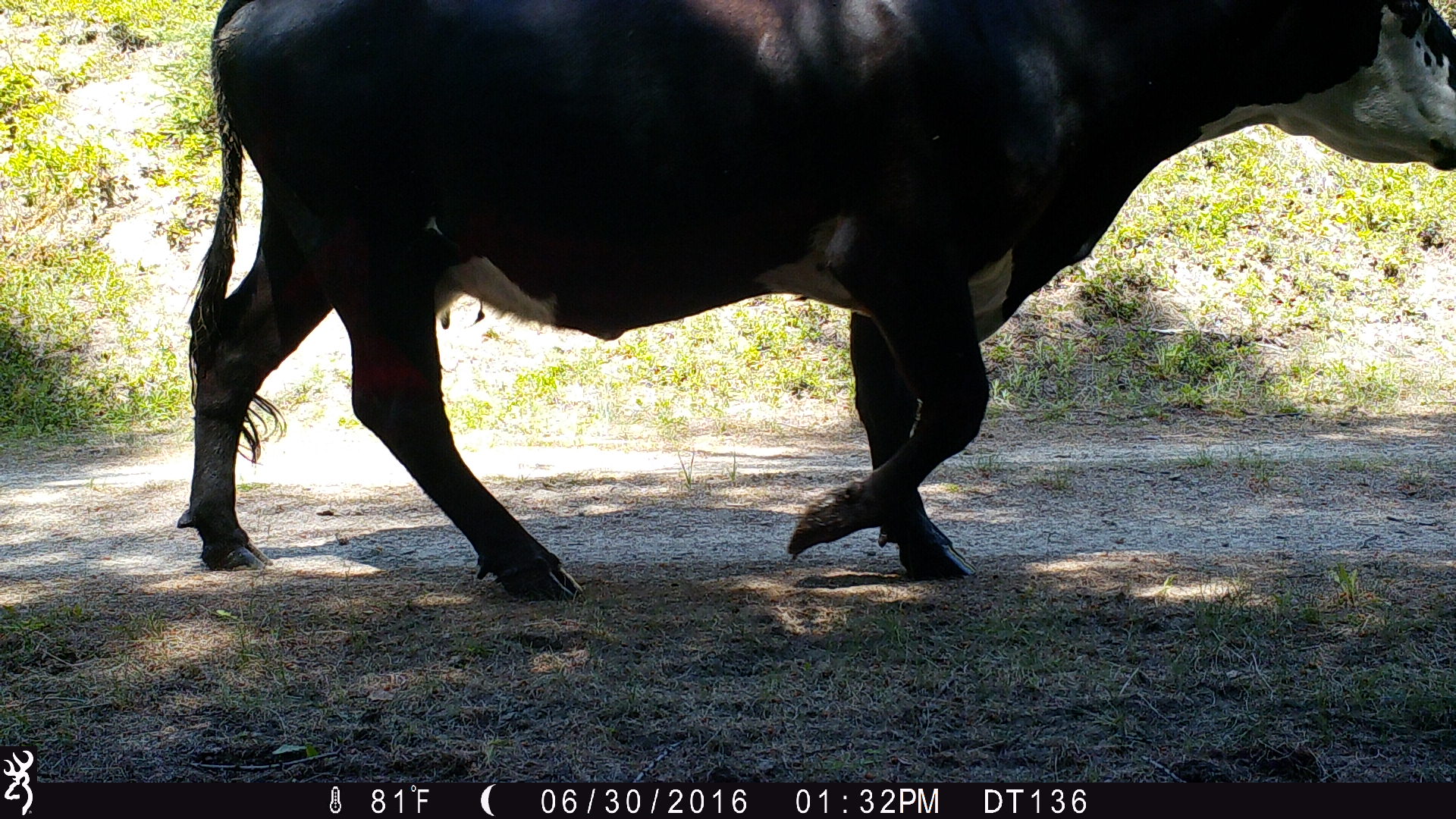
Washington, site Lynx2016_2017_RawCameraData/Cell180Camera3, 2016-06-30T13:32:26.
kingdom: Animalia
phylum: Chordata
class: Mammalia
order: Artiodactyla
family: Bovidae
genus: Bos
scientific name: Bos taurus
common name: domestic cattle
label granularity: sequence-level